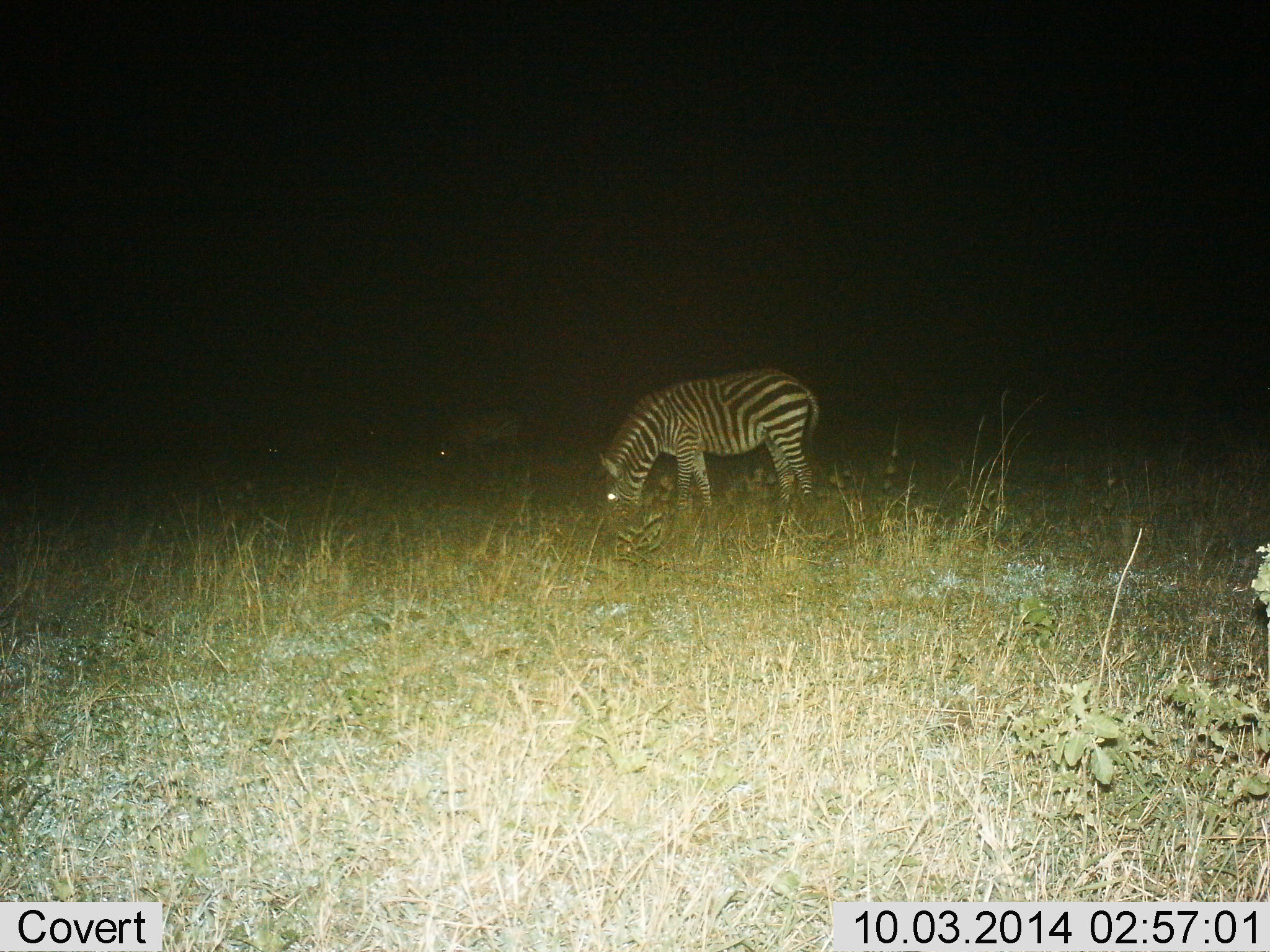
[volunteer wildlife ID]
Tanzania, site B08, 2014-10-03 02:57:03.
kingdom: Animalia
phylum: Chordata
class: Mammalia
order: Perissodactyla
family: Equidae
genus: Equus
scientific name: Equus quagga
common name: plains zebra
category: zebra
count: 2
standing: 20%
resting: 0%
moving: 0%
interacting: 0%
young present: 10%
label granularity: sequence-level